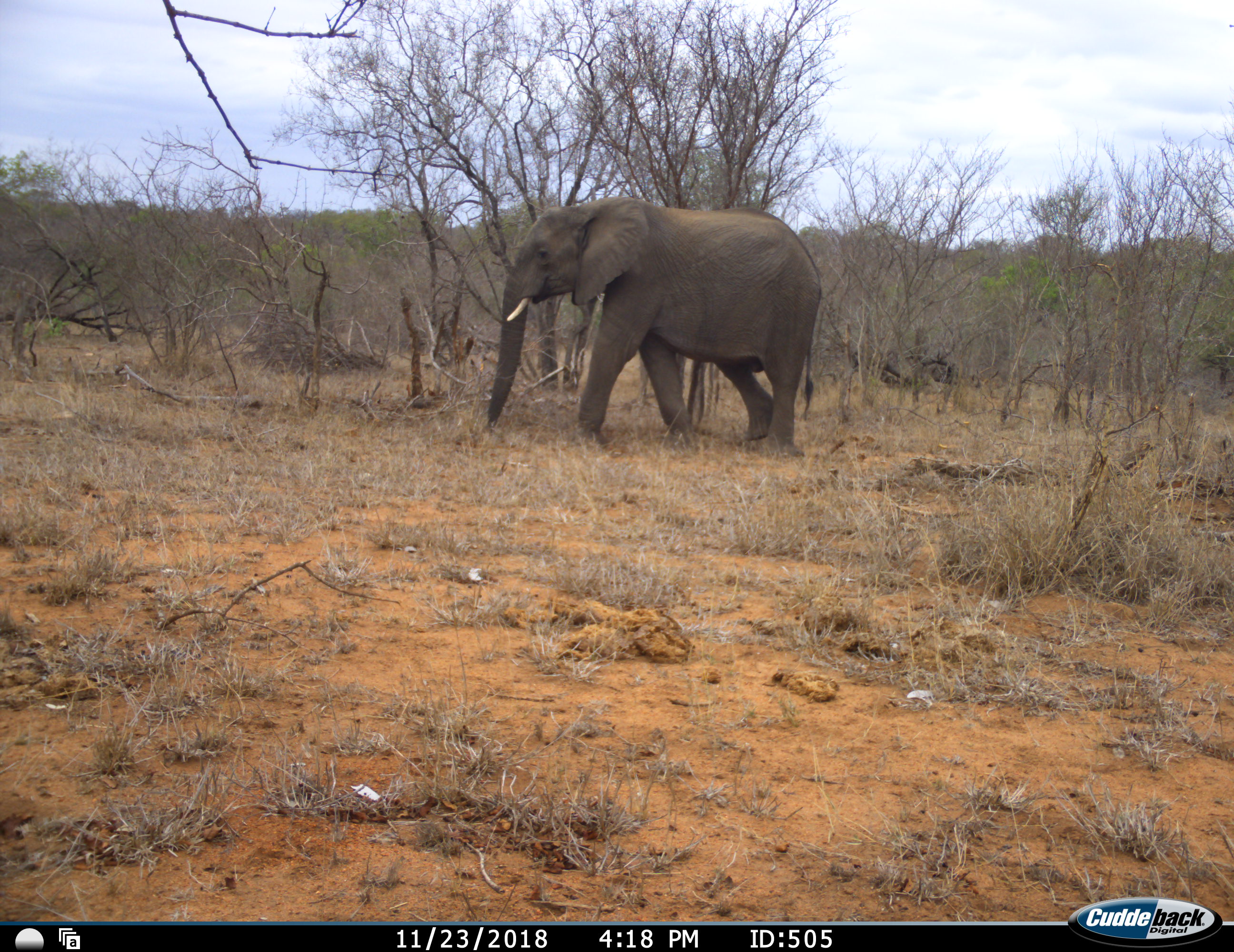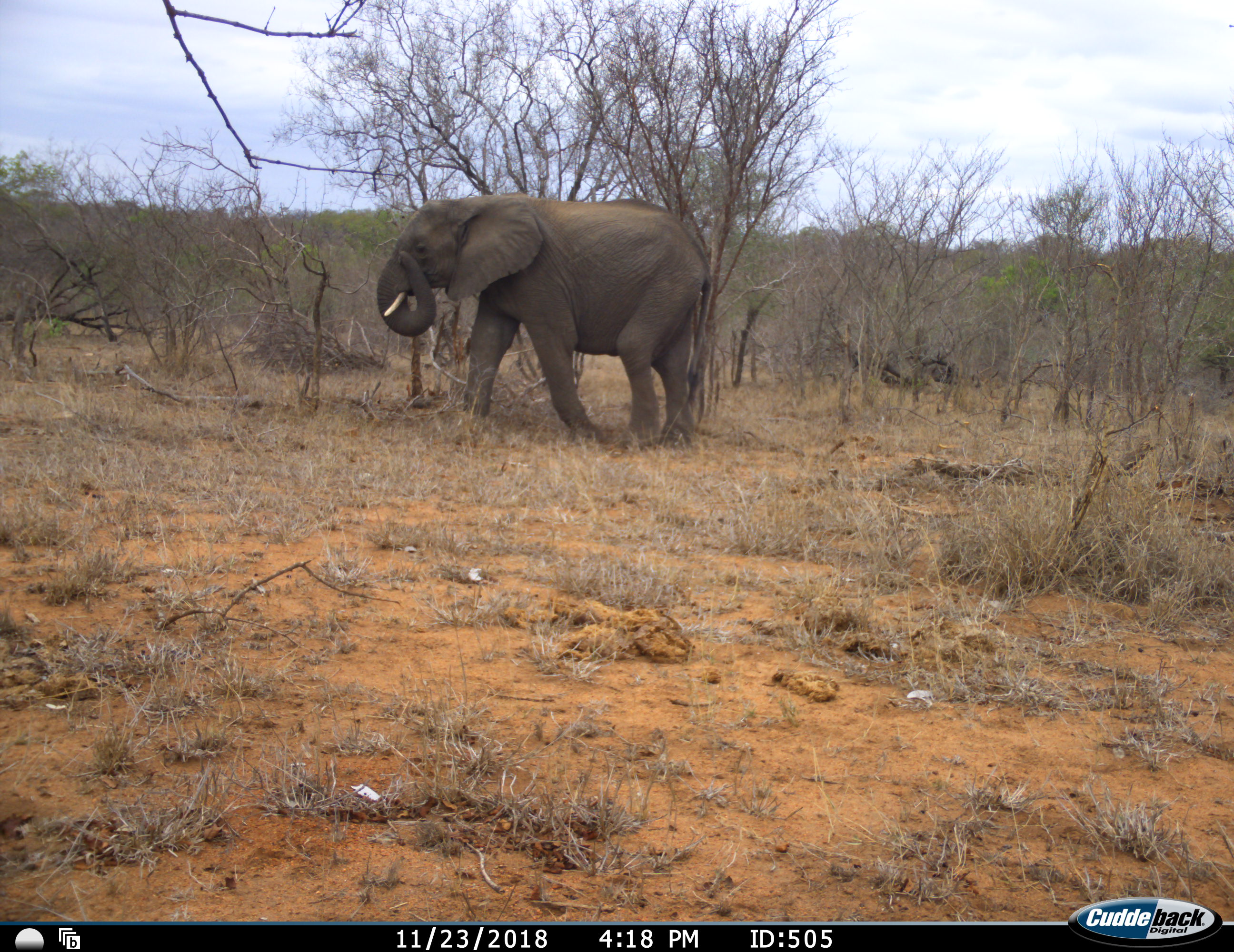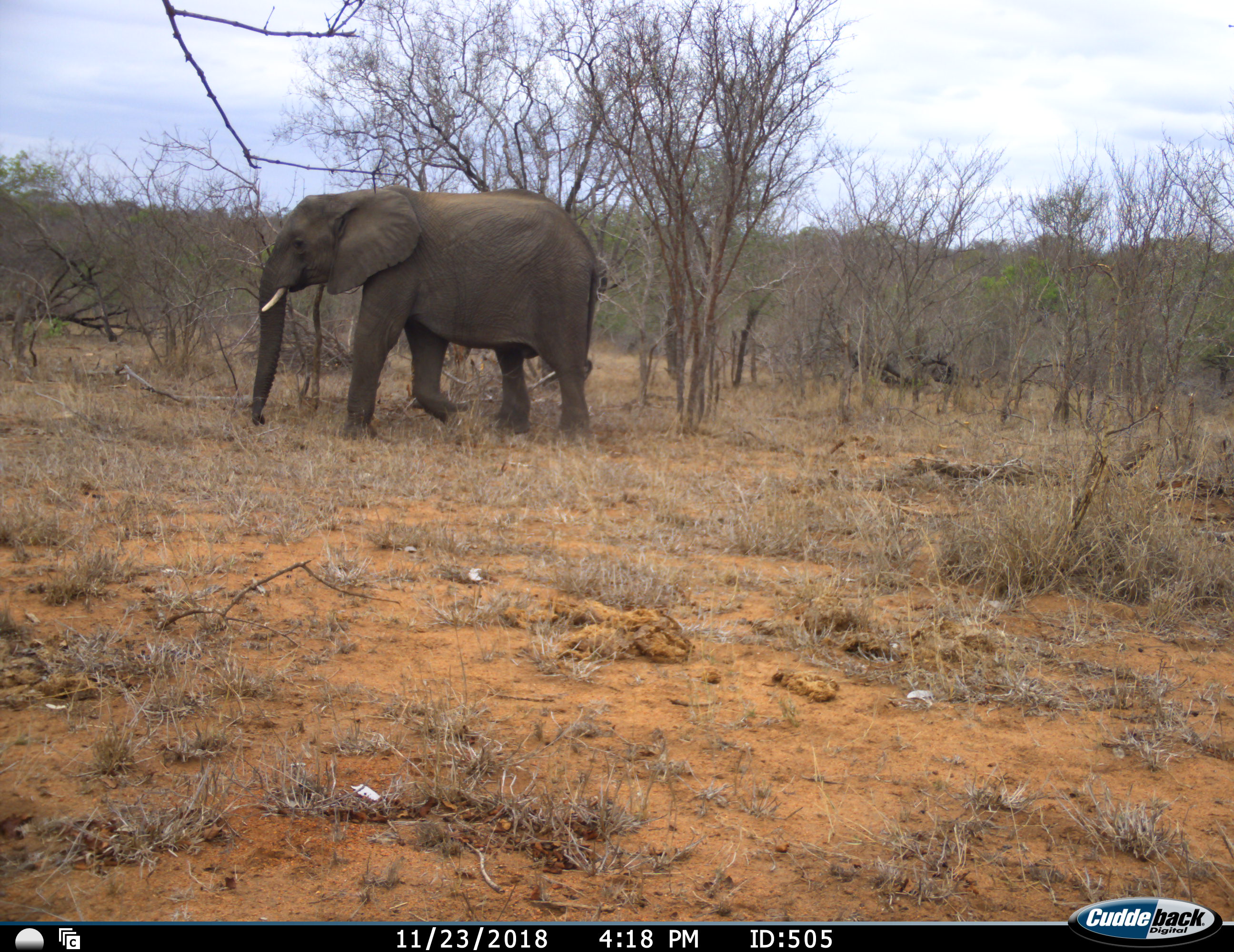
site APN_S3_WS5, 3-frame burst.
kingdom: Animalia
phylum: Chordata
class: Mammalia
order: Proboscidea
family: Elephantidae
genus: Loxodonta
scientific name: Loxodonta africana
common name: african bush elephant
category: elephant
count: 1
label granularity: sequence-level